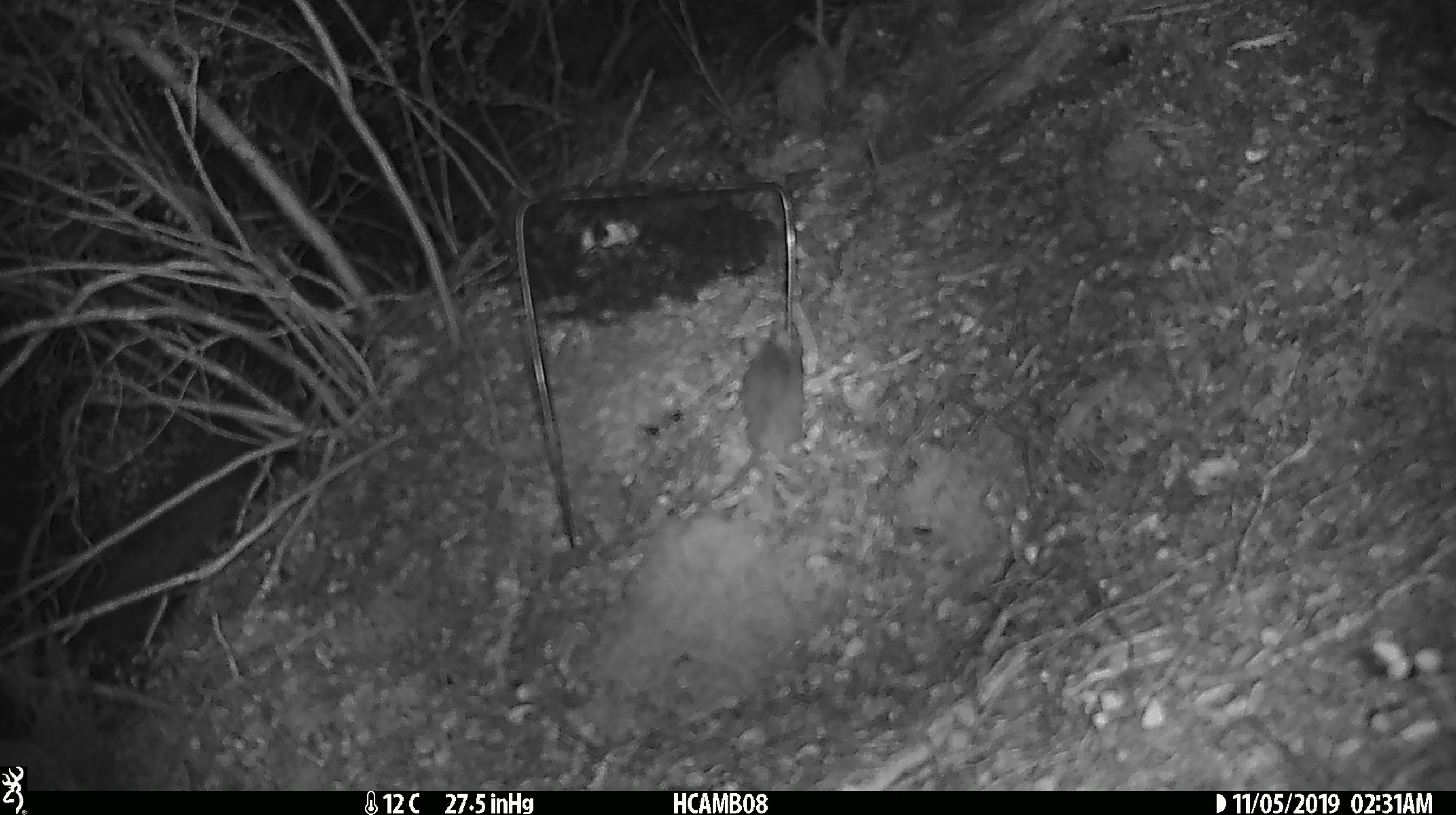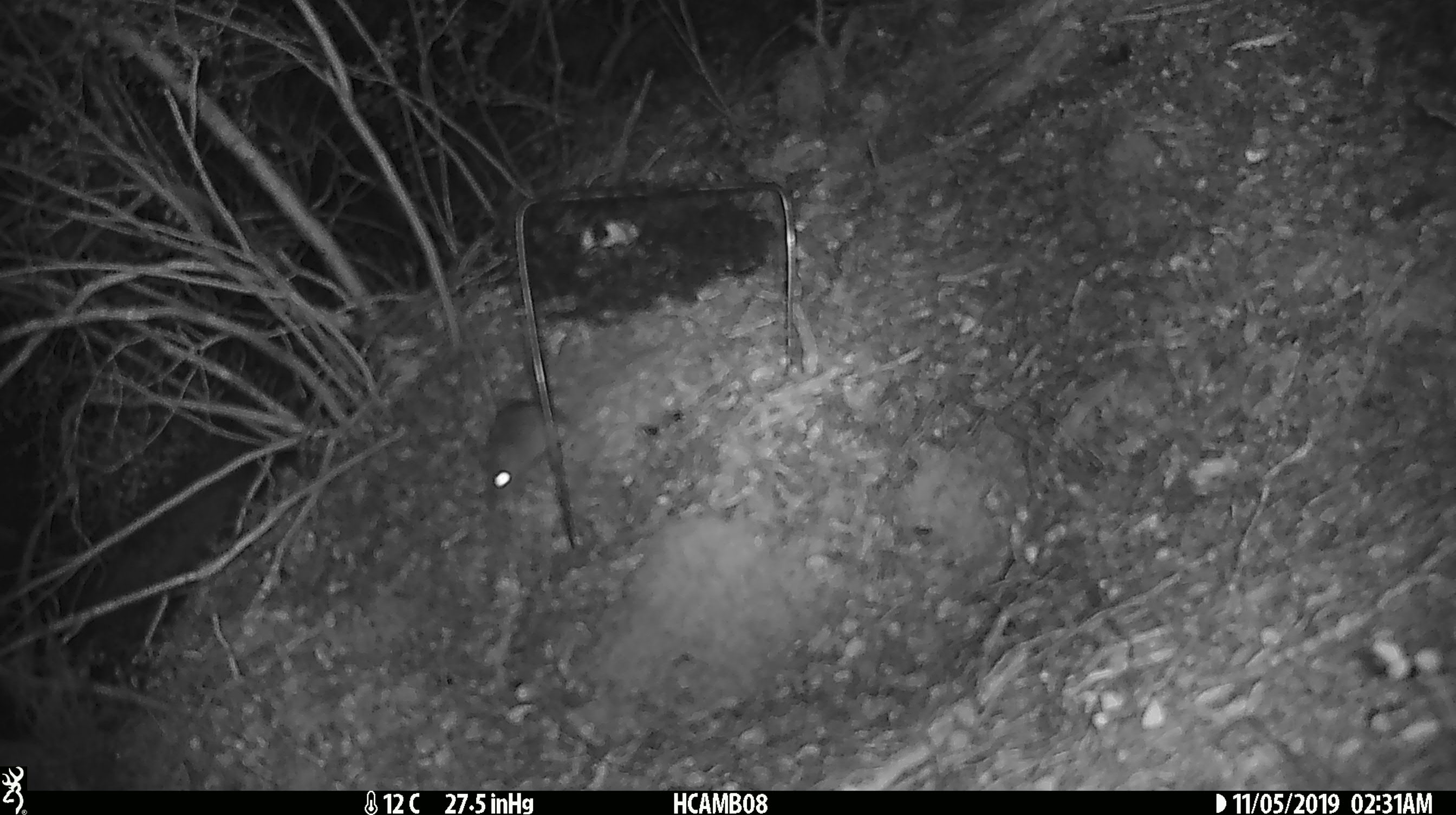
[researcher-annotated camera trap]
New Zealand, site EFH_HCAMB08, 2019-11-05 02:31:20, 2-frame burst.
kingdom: Animalia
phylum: Chordata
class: Mammalia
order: Rodentia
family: Muridae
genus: Mus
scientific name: Mus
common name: mouse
Mouse (Mus).